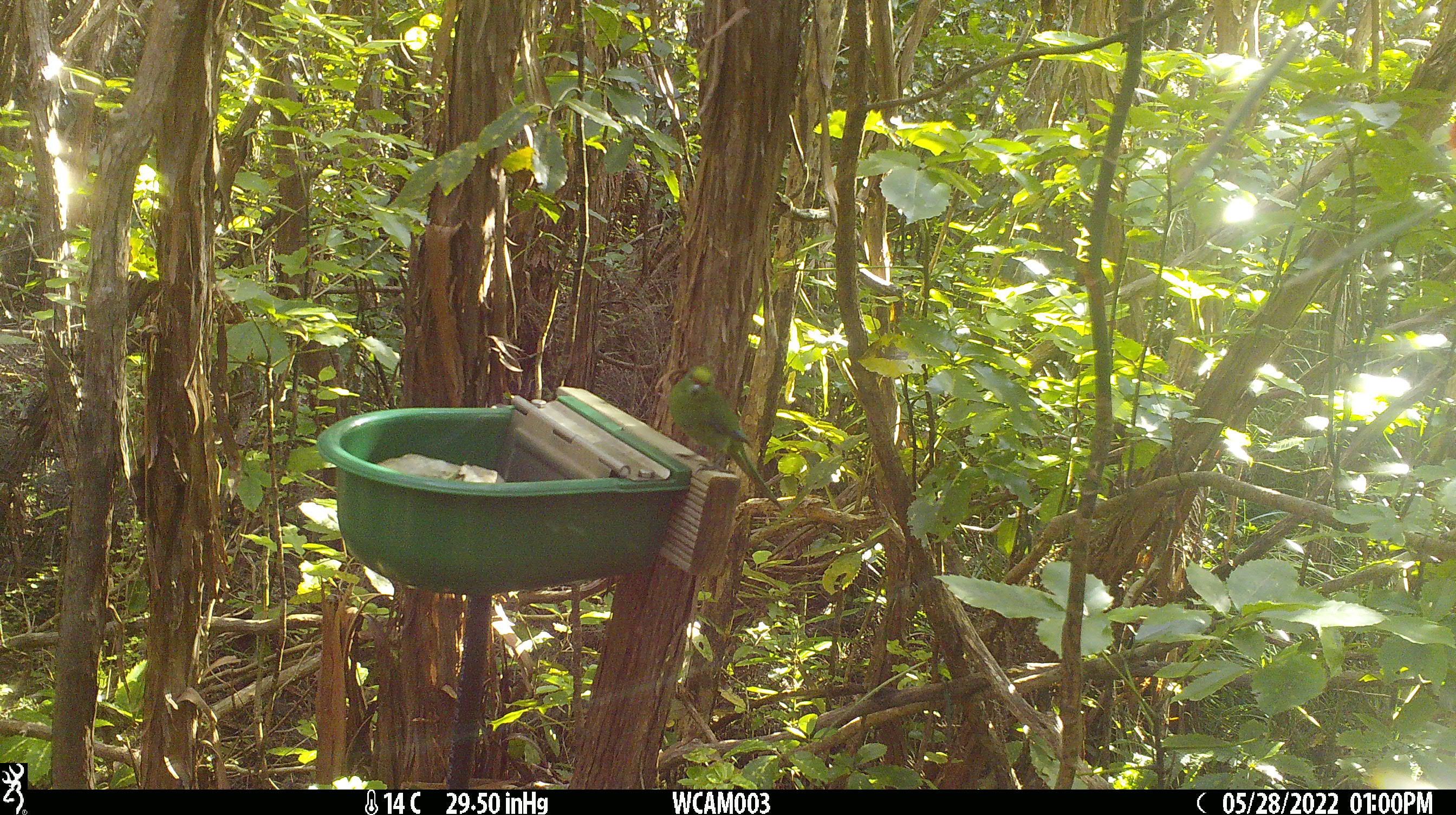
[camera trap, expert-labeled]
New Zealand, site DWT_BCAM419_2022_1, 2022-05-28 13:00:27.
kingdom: Animalia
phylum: Chordata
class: Aves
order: Psittaciformes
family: Psittaculidae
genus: Cyanoramphus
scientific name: Cyanoramphus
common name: parakeet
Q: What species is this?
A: Parakeet (Cyanoramphus).